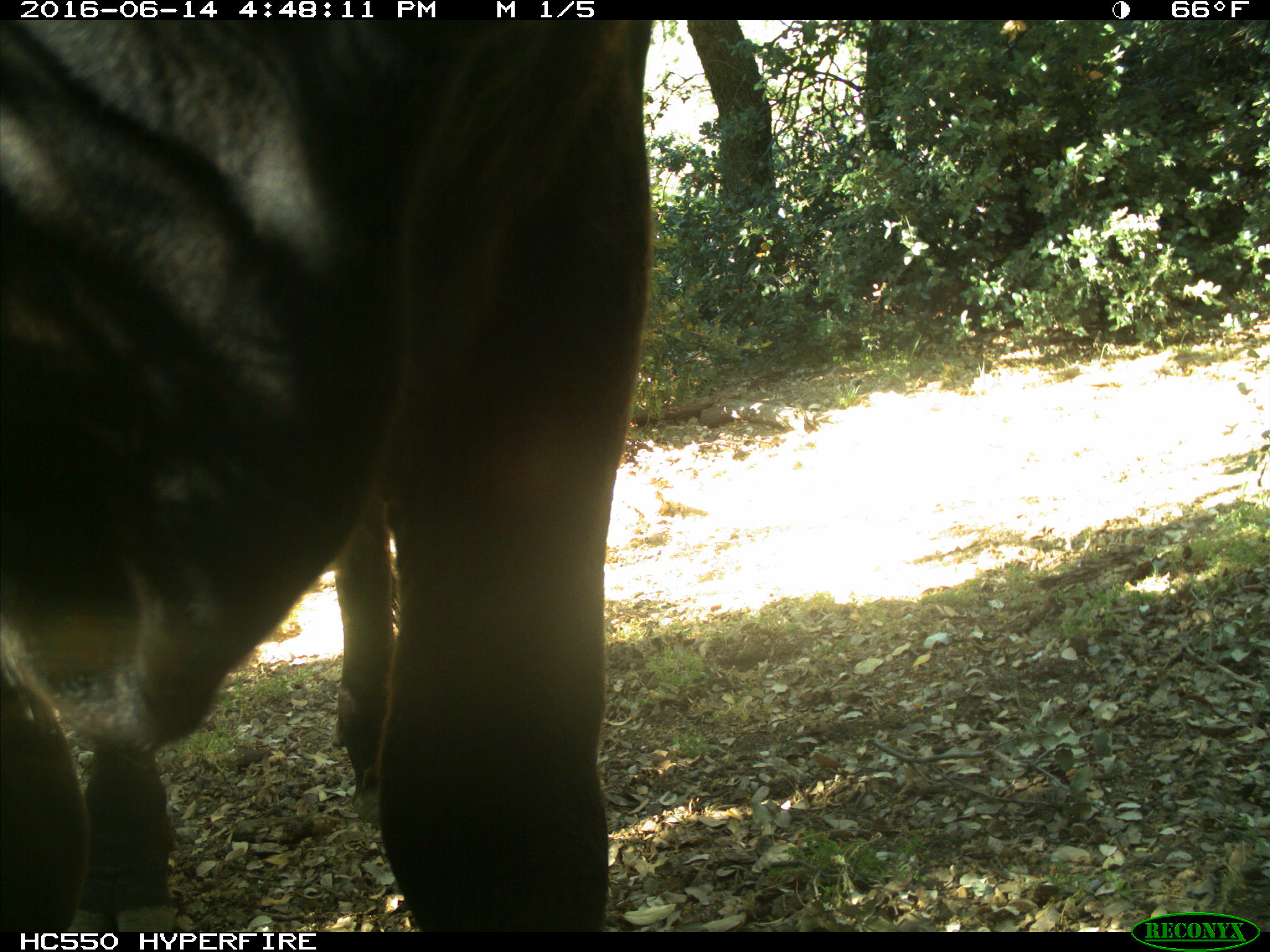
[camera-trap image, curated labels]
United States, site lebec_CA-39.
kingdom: Animalia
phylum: Chordata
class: Mammalia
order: Artiodactyla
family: Bovidae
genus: Bos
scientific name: Bos taurus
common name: domestic cow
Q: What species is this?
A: Bos taurus (domestic cow).